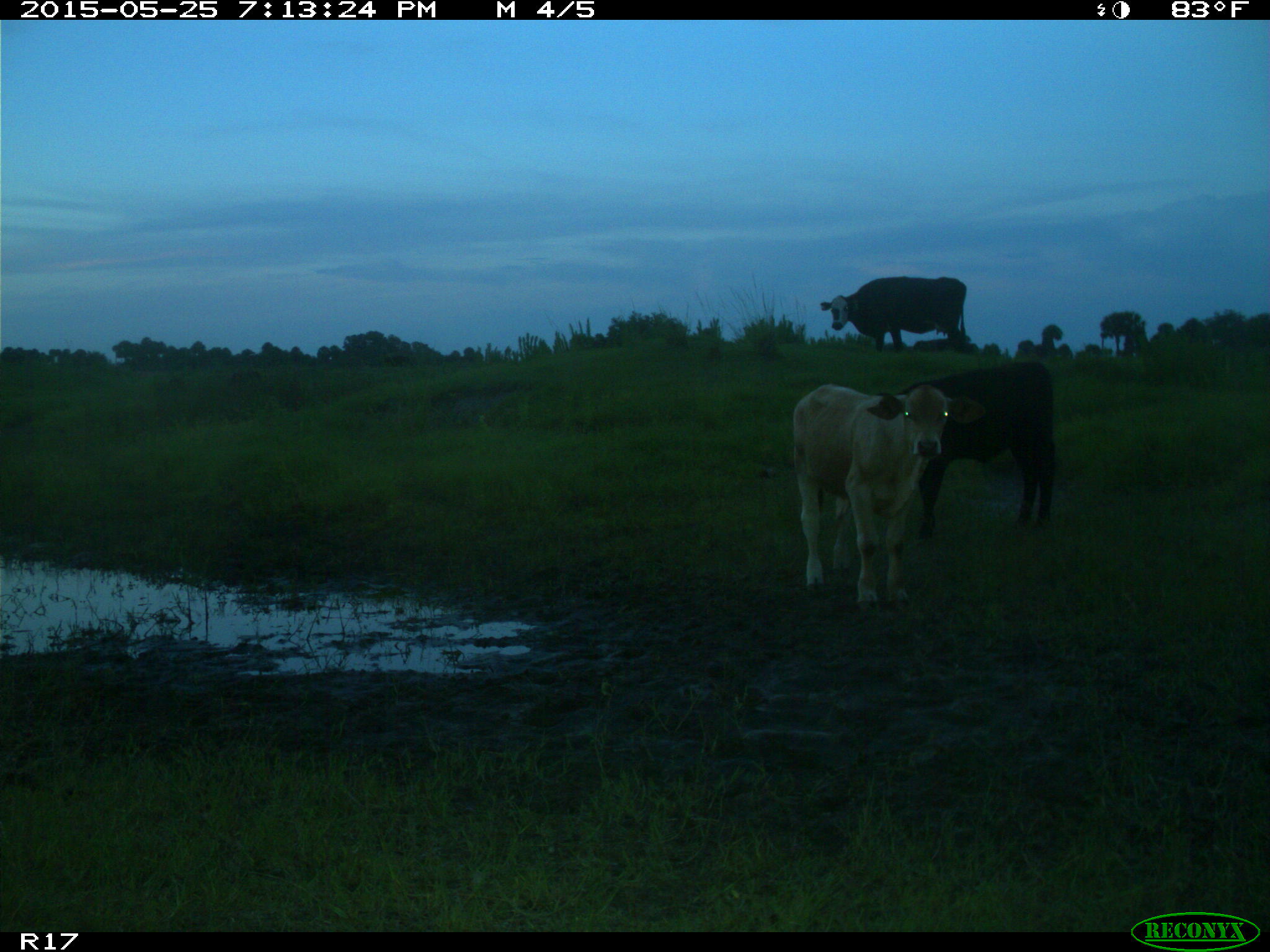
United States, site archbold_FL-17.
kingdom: Animalia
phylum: Chordata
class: Mammalia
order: Artiodactyla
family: Bovidae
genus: Bos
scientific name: Bos taurus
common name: domestic cow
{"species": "Bos taurus (domestic cow)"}